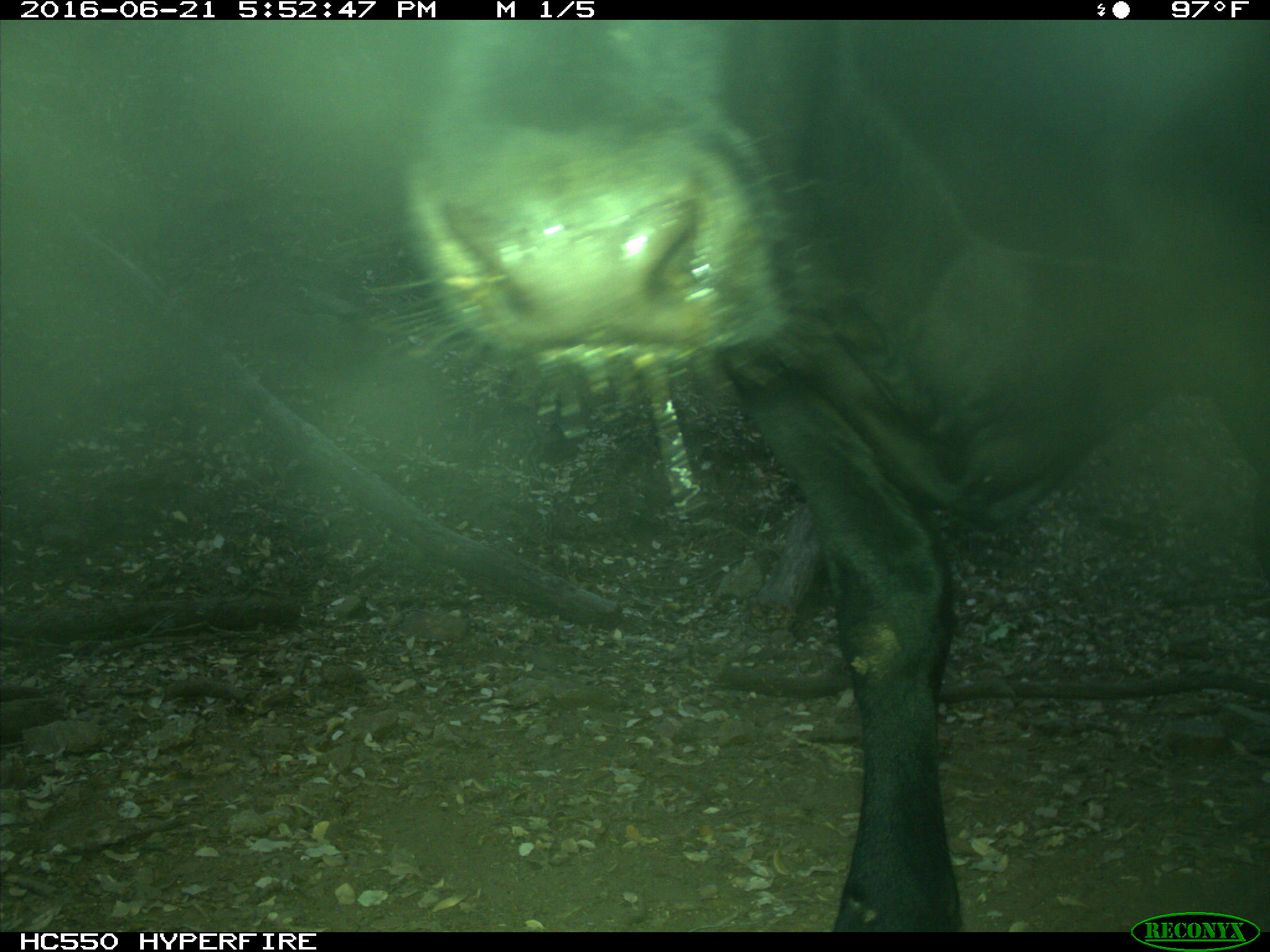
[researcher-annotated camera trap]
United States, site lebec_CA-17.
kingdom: Animalia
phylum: Chordata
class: Mammalia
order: Artiodactyla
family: Bovidae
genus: Bos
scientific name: Bos taurus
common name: domestic cow